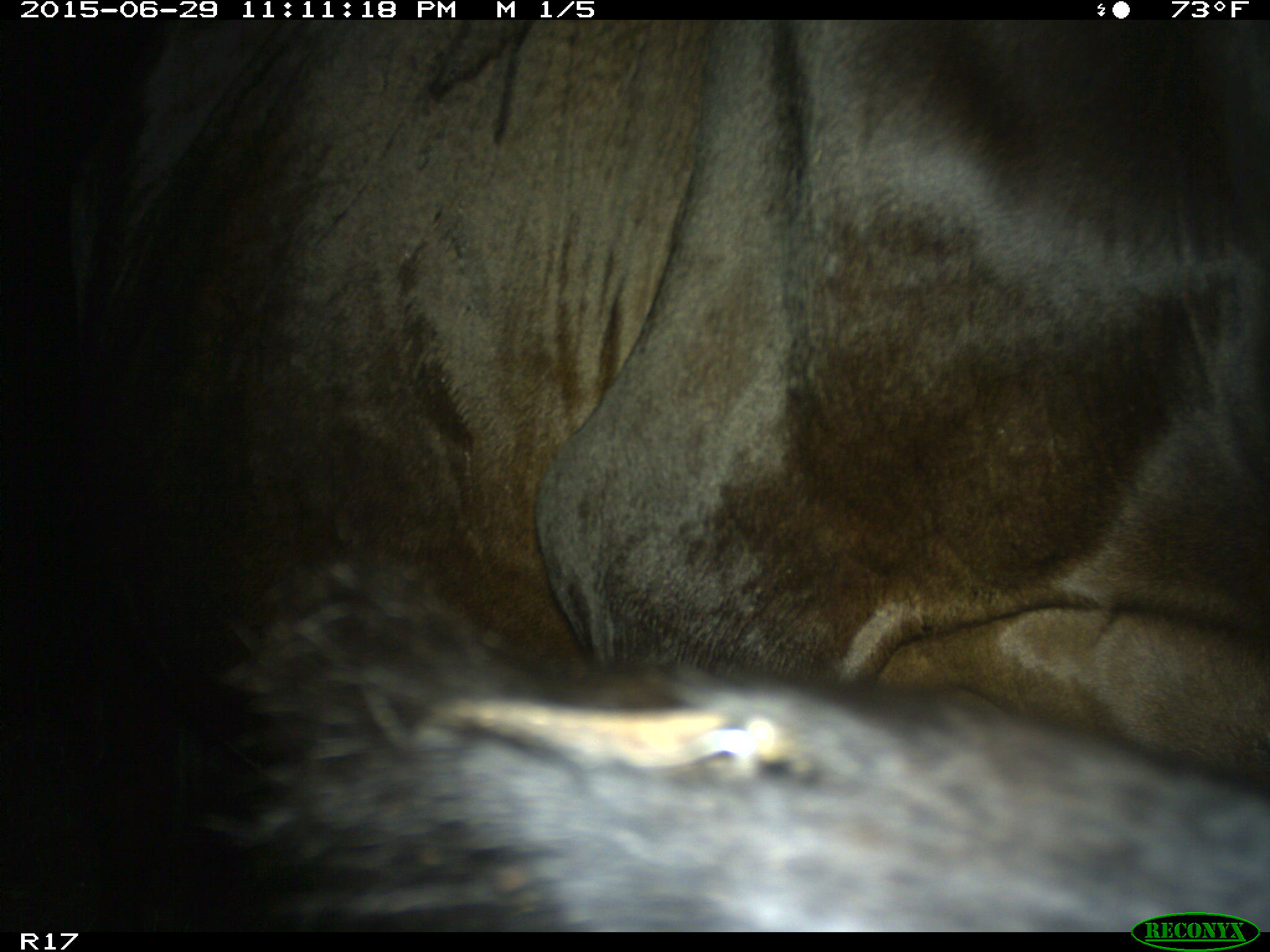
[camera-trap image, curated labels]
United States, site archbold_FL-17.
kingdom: Animalia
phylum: Chordata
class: Mammalia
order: Artiodactyla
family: Bovidae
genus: Bos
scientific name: Bos taurus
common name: domestic cow